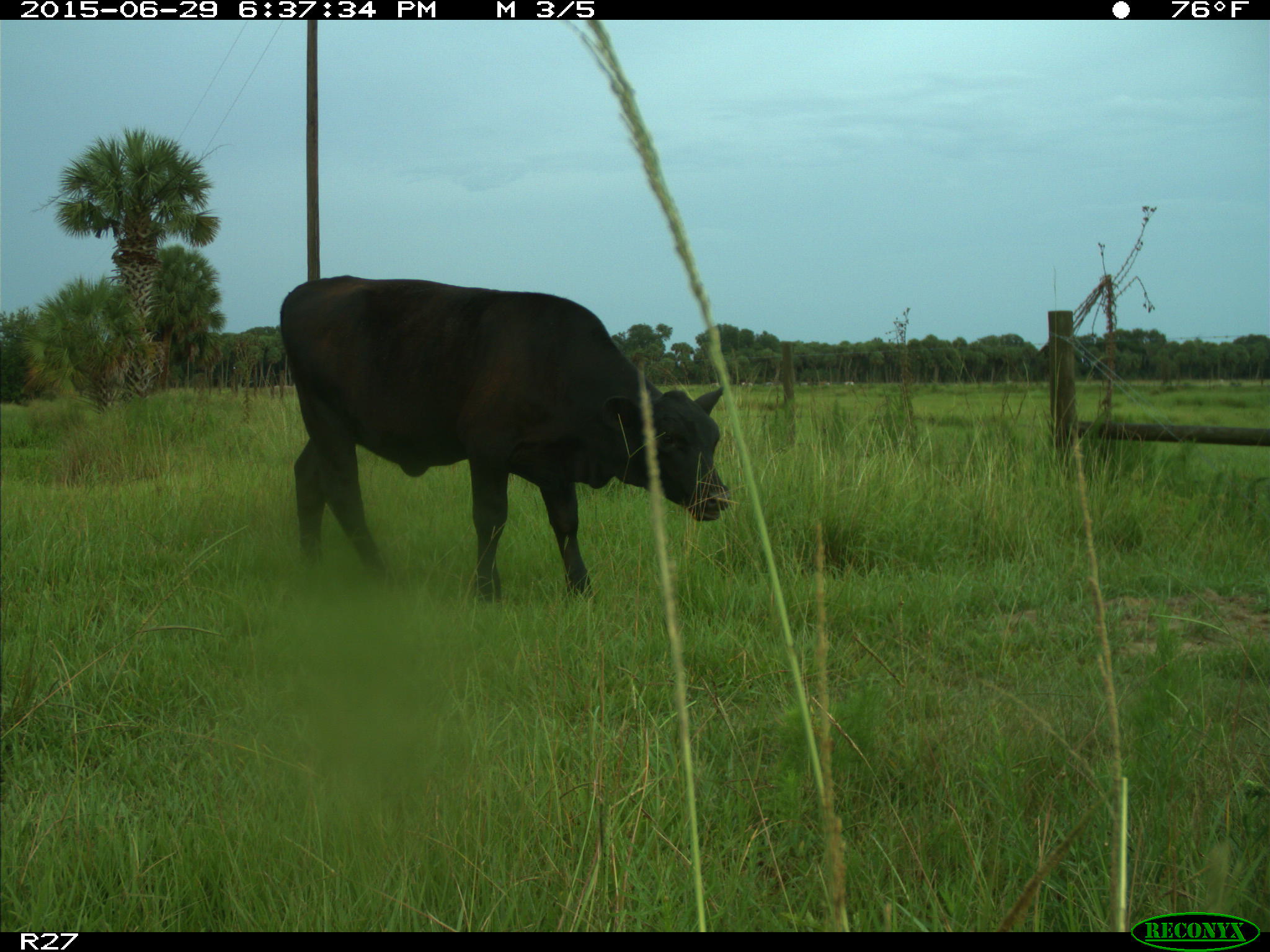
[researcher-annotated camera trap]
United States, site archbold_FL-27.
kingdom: Animalia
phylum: Chordata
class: Mammalia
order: Artiodactyla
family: Bovidae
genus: Bos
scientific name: Bos taurus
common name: domestic cow